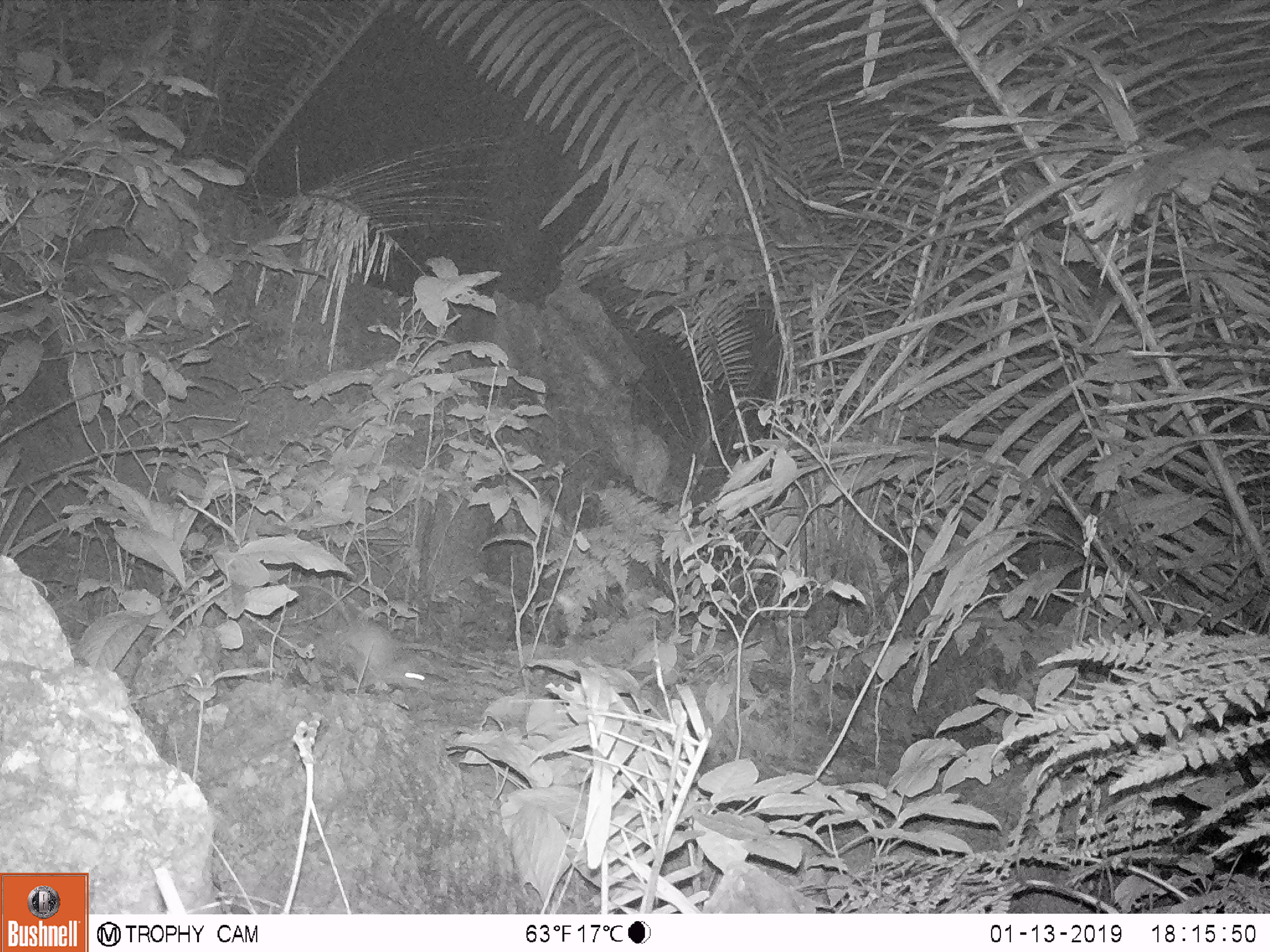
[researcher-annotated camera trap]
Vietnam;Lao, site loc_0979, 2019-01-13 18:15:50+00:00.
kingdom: Animalia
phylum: Chordata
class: Mammalia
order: Rodentia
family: Muridae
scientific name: Muridae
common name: old-world mice and rats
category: unidentified murid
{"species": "unidentified murid (old-world mice and rats) (Muridae)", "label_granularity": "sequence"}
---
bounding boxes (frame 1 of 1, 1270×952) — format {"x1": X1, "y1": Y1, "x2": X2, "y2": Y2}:
unidentified murid: {"x1": 286, "y1": 583, "x2": 424, "y2": 691}